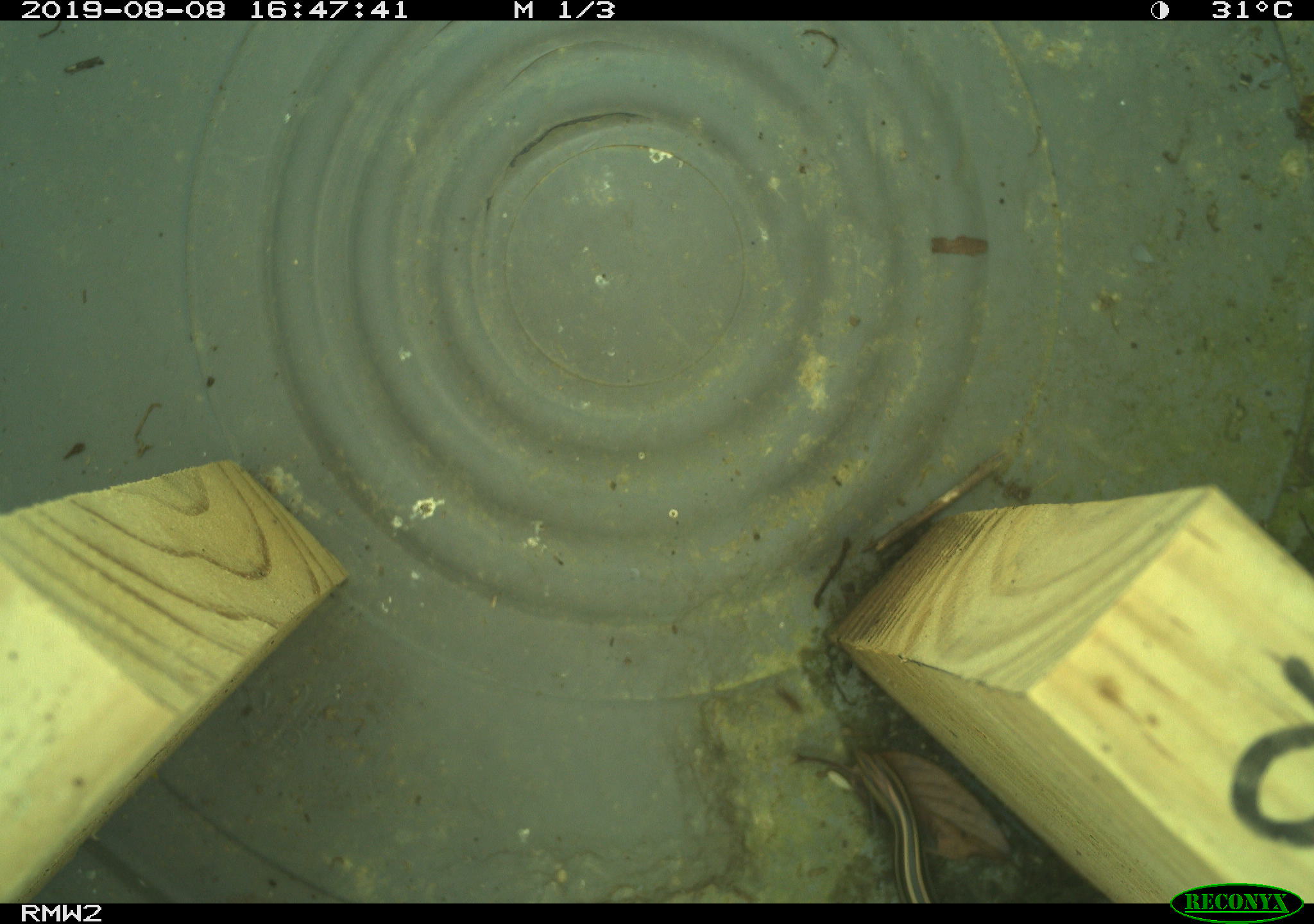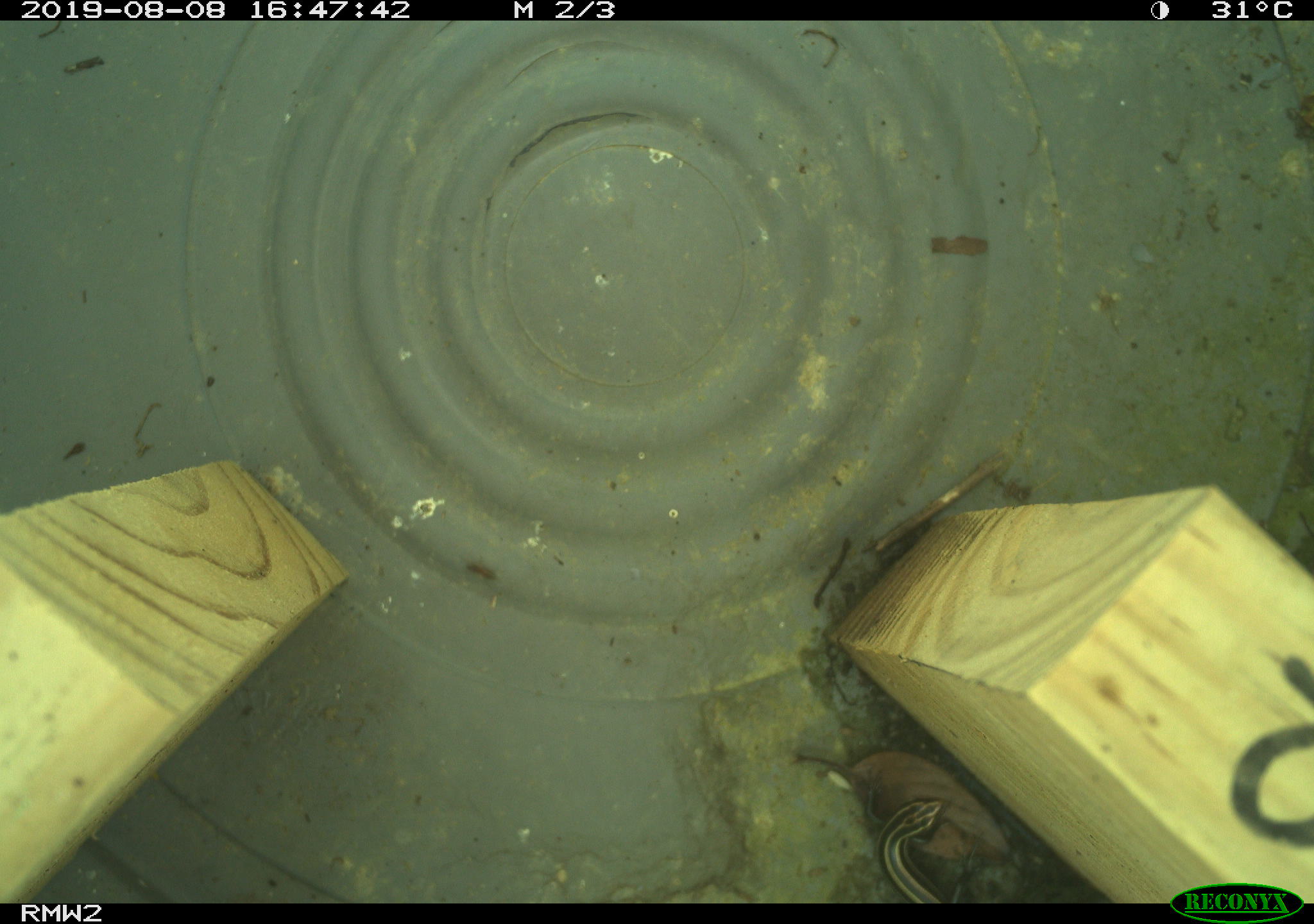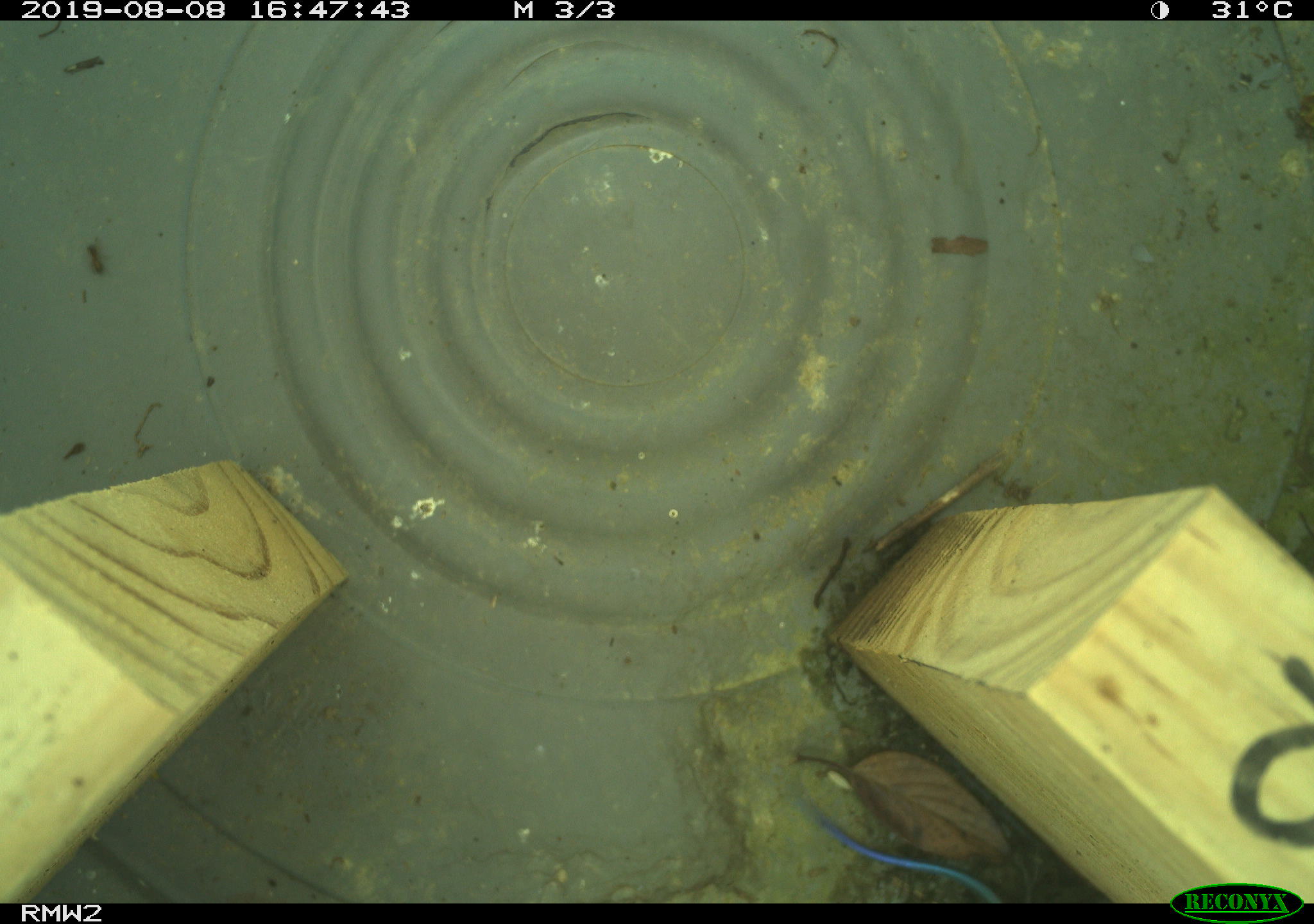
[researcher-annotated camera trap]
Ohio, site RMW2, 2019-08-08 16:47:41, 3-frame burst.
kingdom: Animalia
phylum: Chordata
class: Reptilia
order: Squamata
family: Scincidae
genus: Plestiodon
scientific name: Plestiodon fasciatus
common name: common five-lined skink